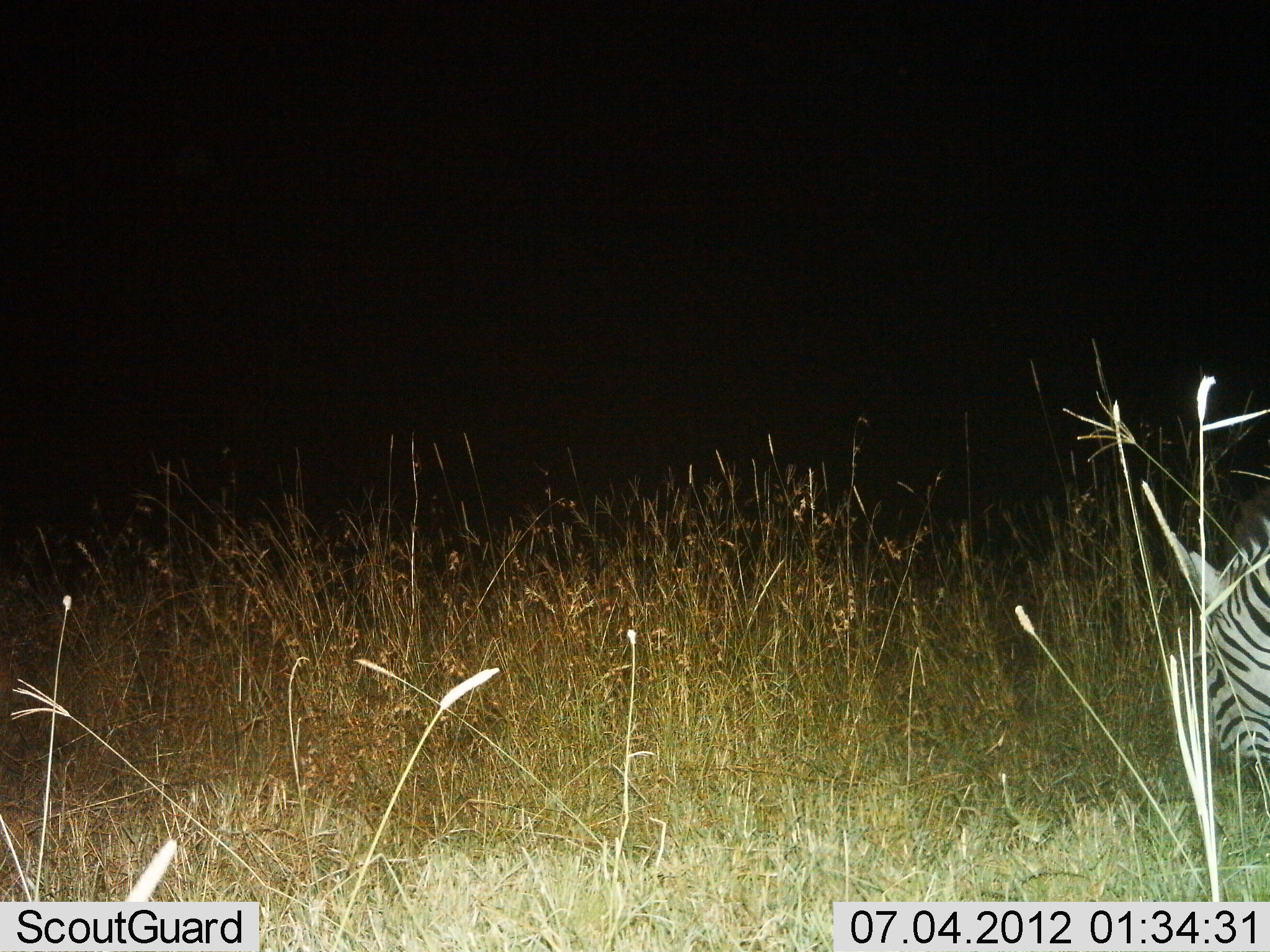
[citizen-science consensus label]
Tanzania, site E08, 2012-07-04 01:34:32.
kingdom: Animalia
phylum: Chordata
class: Mammalia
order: Perissodactyla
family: Equidae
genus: Equus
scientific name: Equus quagga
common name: plains zebra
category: zebra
Zebra (plains zebra) (Equus quagga), count 1. Behavior (volunteer vote fractions): standing 40%, resting 10%, moving 0%, interacting 0%. Young present (vote fraction): 0%. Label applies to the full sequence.